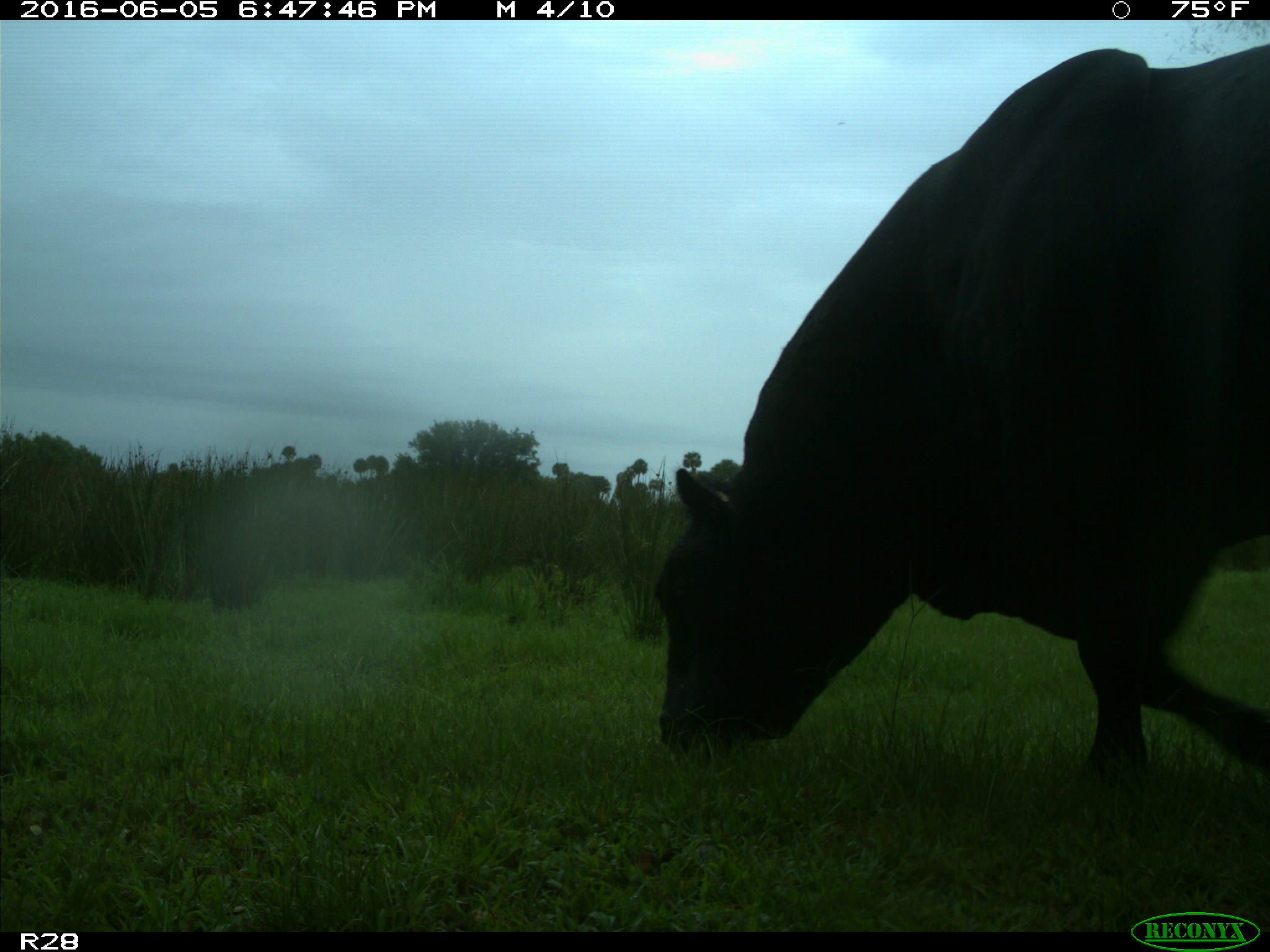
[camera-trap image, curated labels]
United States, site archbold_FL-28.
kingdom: Animalia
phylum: Chordata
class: Mammalia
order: Artiodactyla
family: Bovidae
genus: Bos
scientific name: Bos taurus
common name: domestic cow